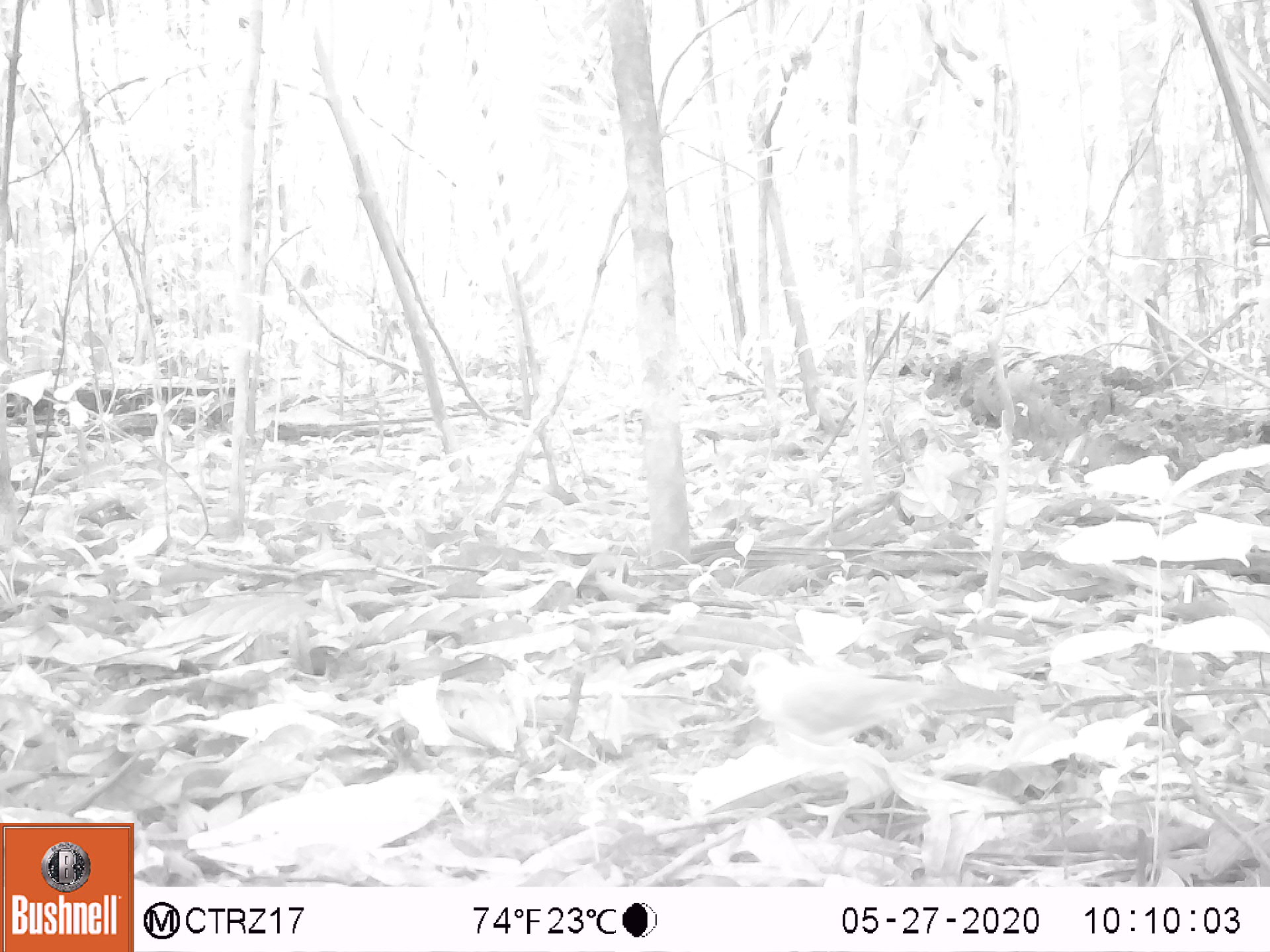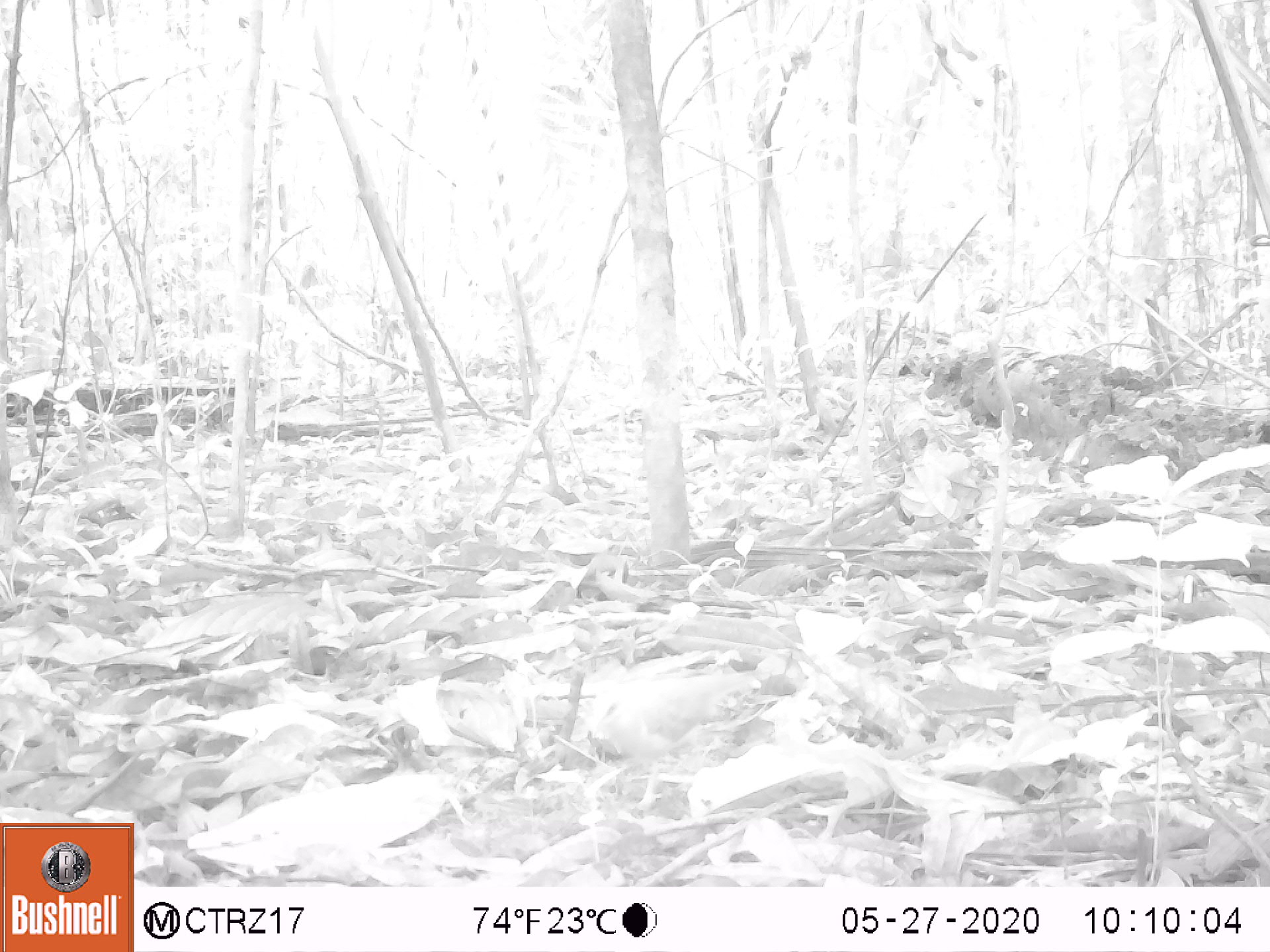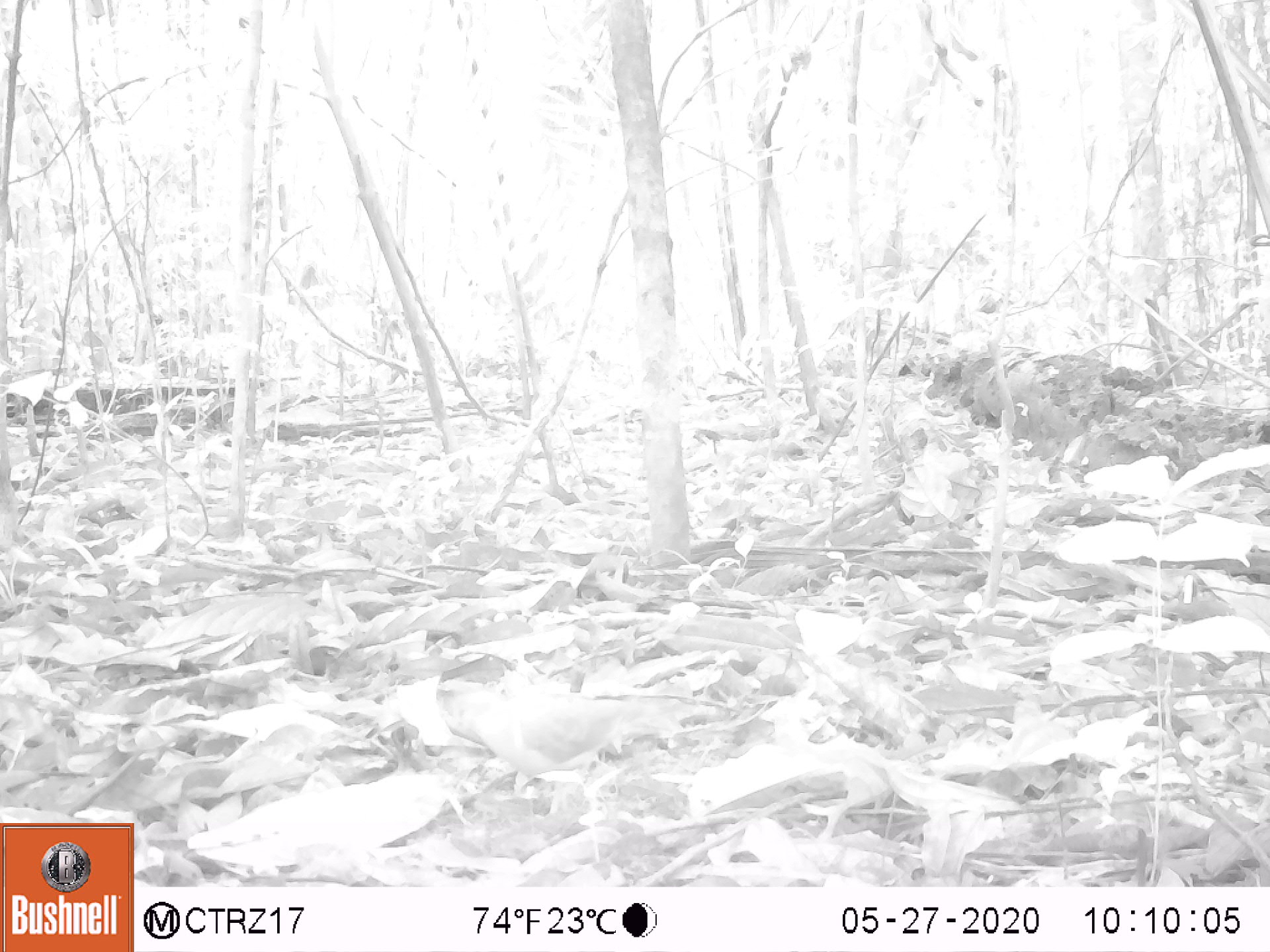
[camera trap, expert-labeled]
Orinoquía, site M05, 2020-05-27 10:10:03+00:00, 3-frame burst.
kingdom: Animalia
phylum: Chordata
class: Aves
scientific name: Aves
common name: bird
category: unknown bird